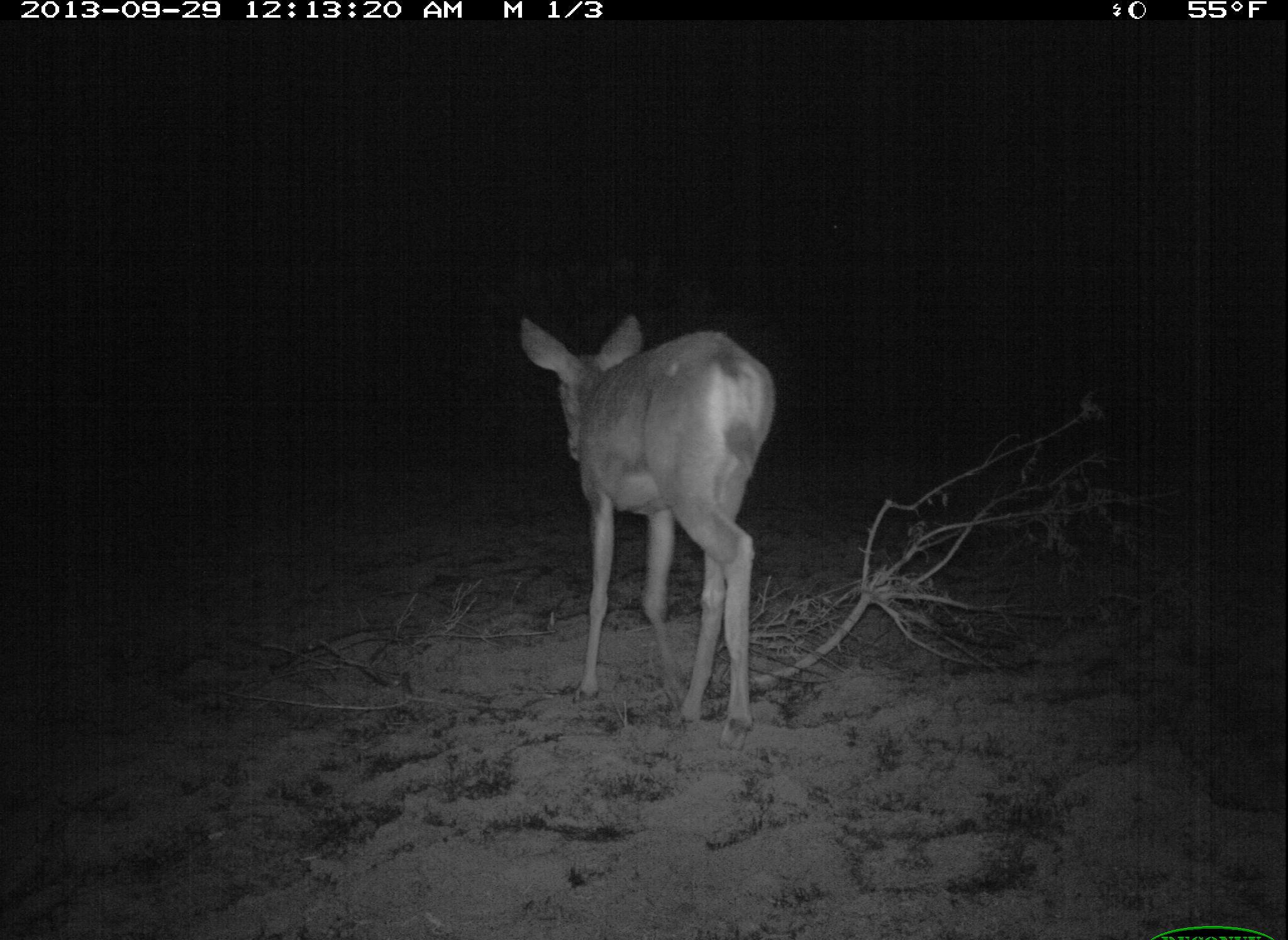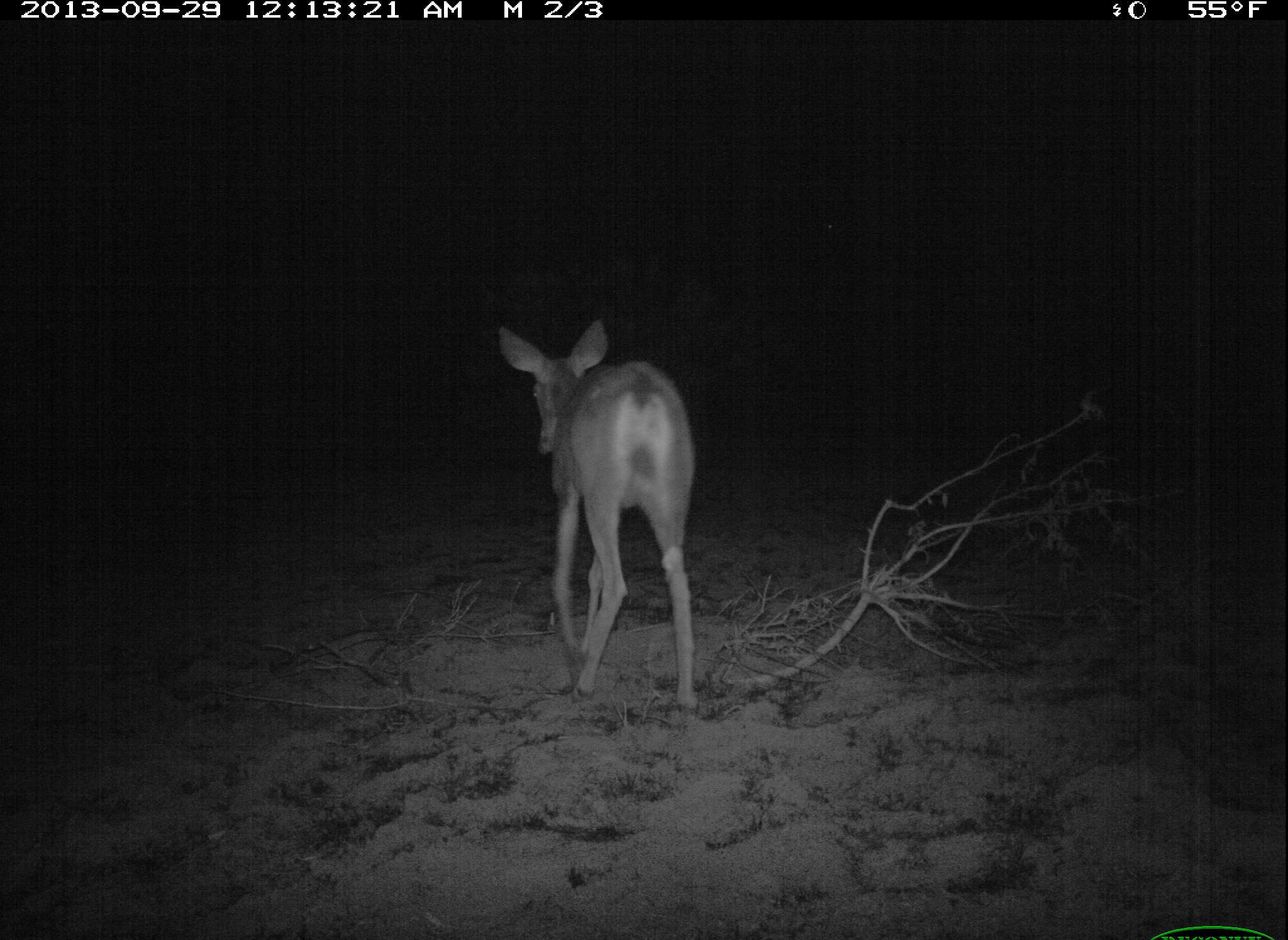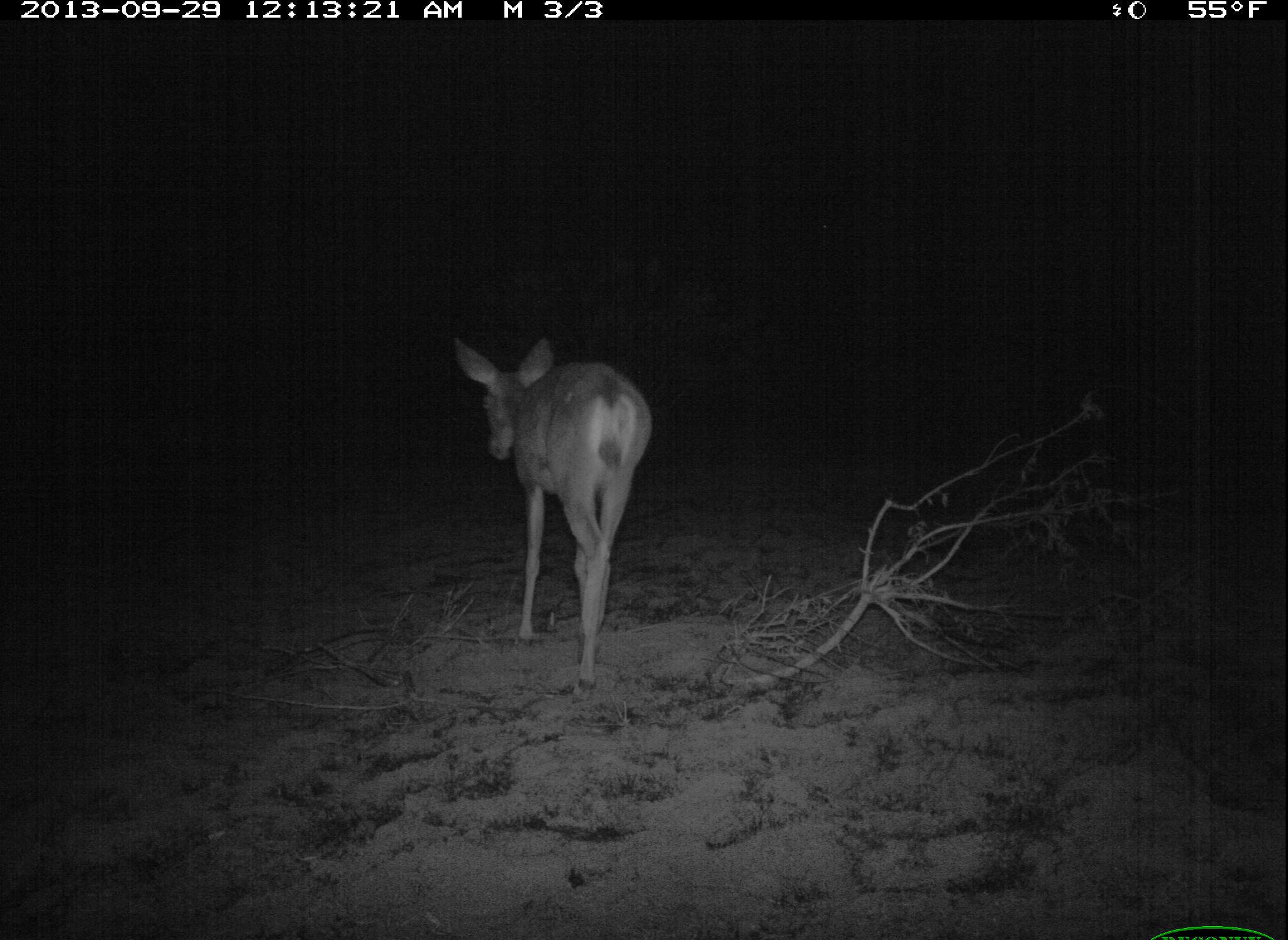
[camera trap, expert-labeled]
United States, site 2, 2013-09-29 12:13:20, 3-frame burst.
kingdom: Animalia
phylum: Chordata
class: Mammalia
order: Artiodactyla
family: Cervidae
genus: Odocoileus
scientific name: Odocoileus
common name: deer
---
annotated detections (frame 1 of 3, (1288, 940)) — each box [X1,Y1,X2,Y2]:
deer: [518,313,777,754]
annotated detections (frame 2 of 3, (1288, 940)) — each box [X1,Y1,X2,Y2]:
deer: [494,318,699,710]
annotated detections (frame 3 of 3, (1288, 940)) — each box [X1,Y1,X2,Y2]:
deer: [449,336,652,695]